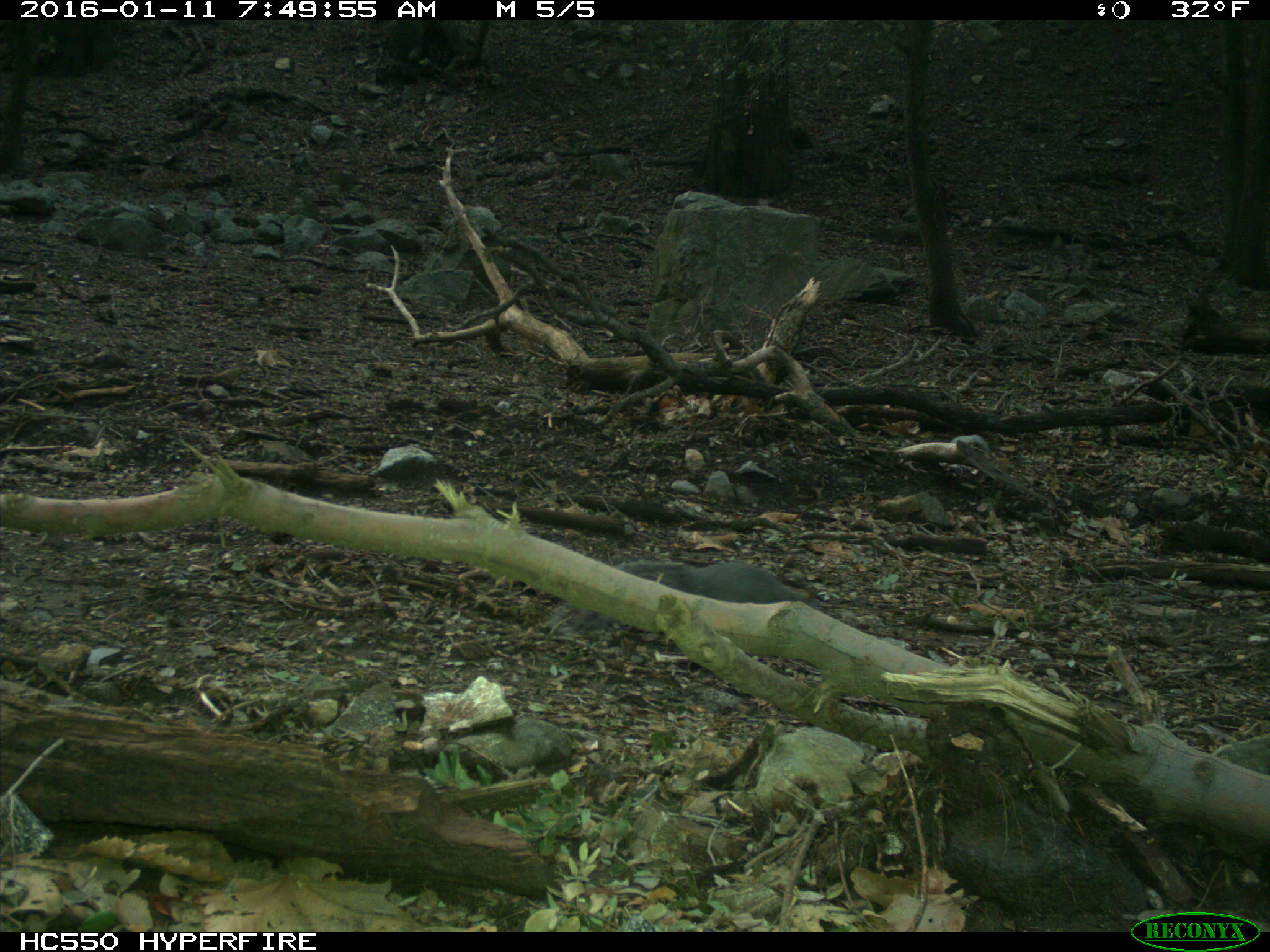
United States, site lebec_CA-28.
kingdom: Animalia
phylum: Chordata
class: Mammalia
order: Rodentia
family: Sciuridae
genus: Sciurus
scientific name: Sciurus carolinensis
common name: eastern gray squirrel